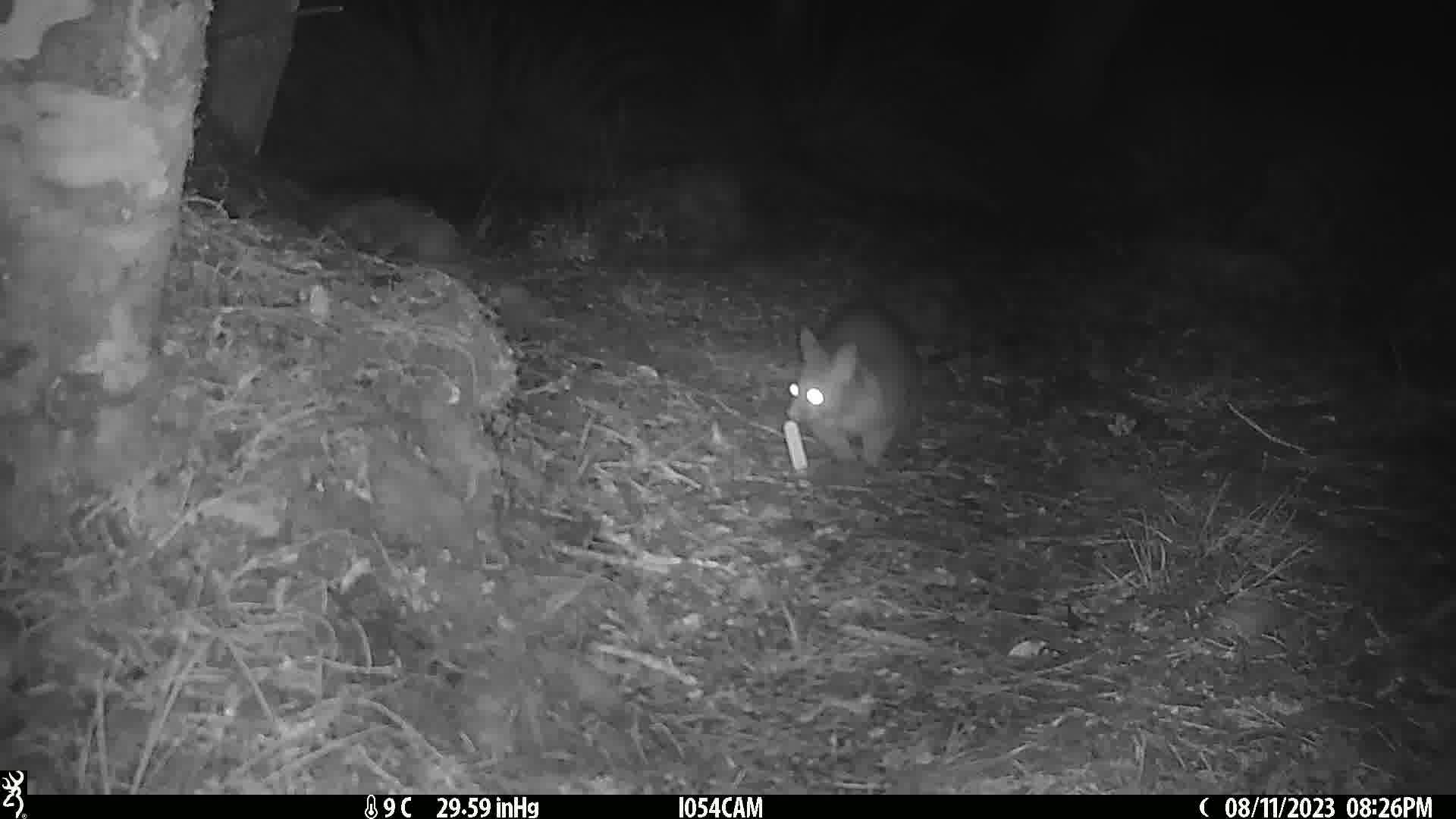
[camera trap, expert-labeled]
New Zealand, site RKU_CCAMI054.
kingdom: Animalia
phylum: Chordata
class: Mammalia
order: Diprotodontia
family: Phalangeridae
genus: Trichosurus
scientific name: Trichosurus vulpecula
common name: common brushtail possum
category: possum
Possum (common brushtail possum) (Trichosurus vulpecula).